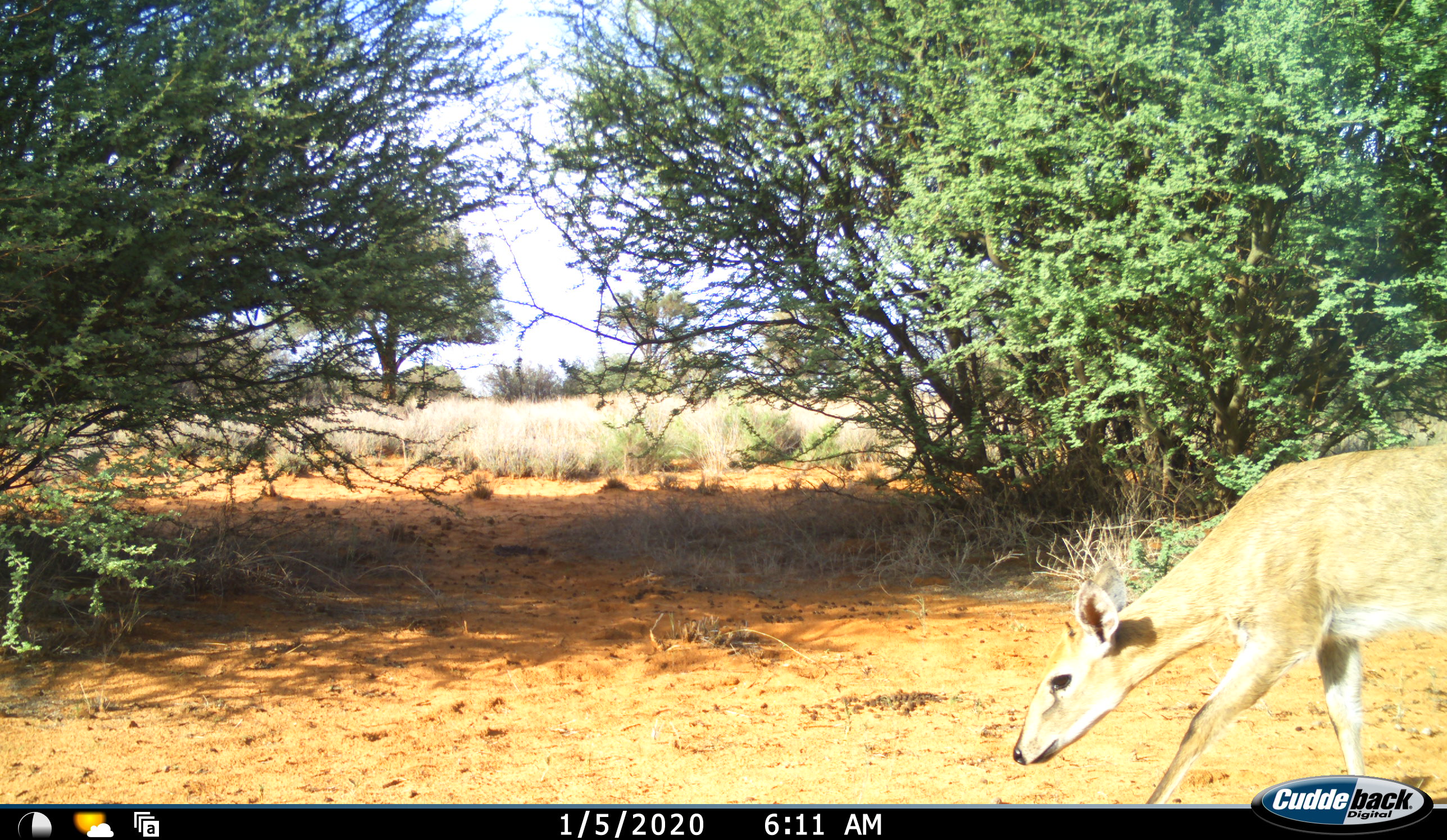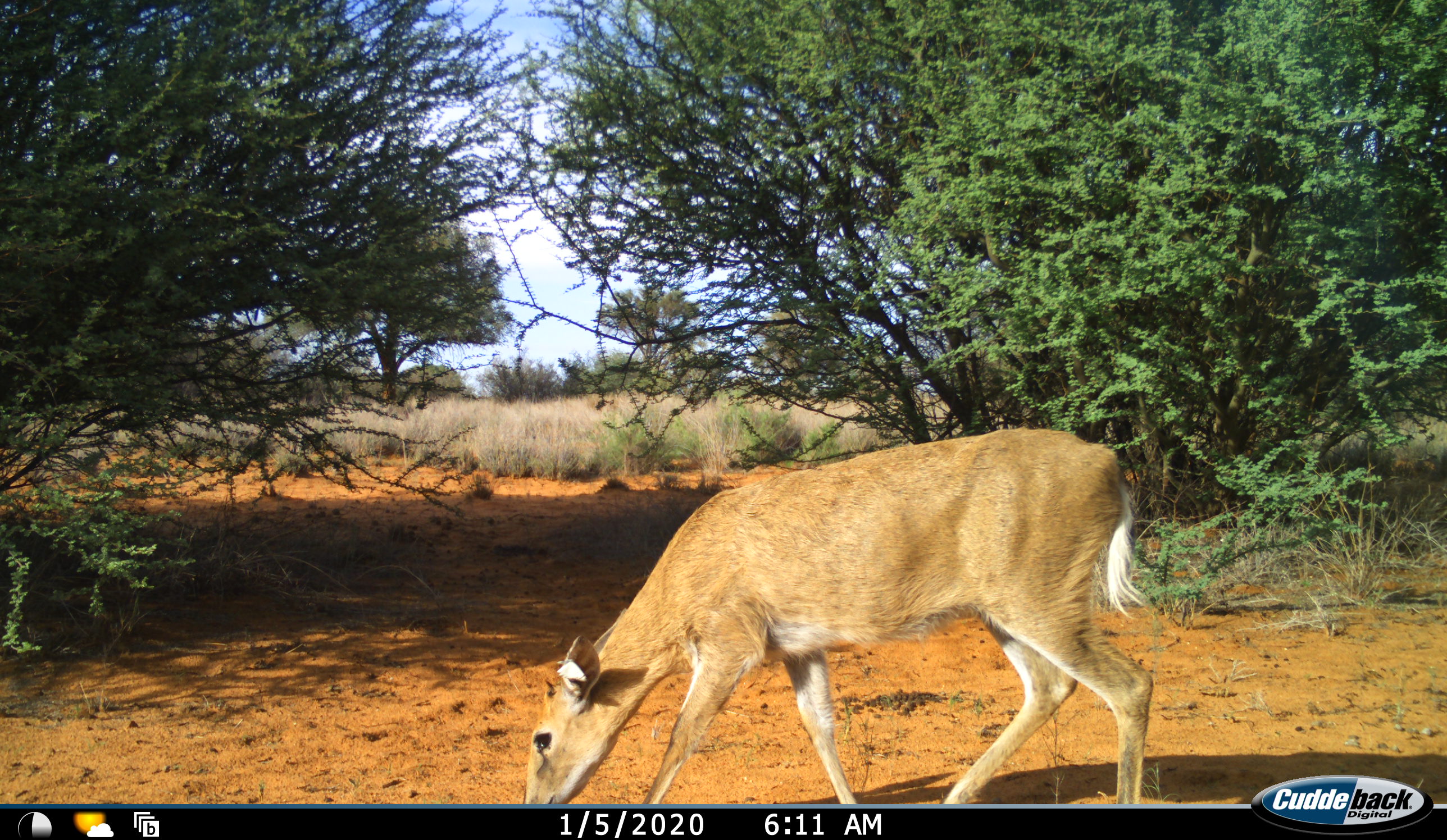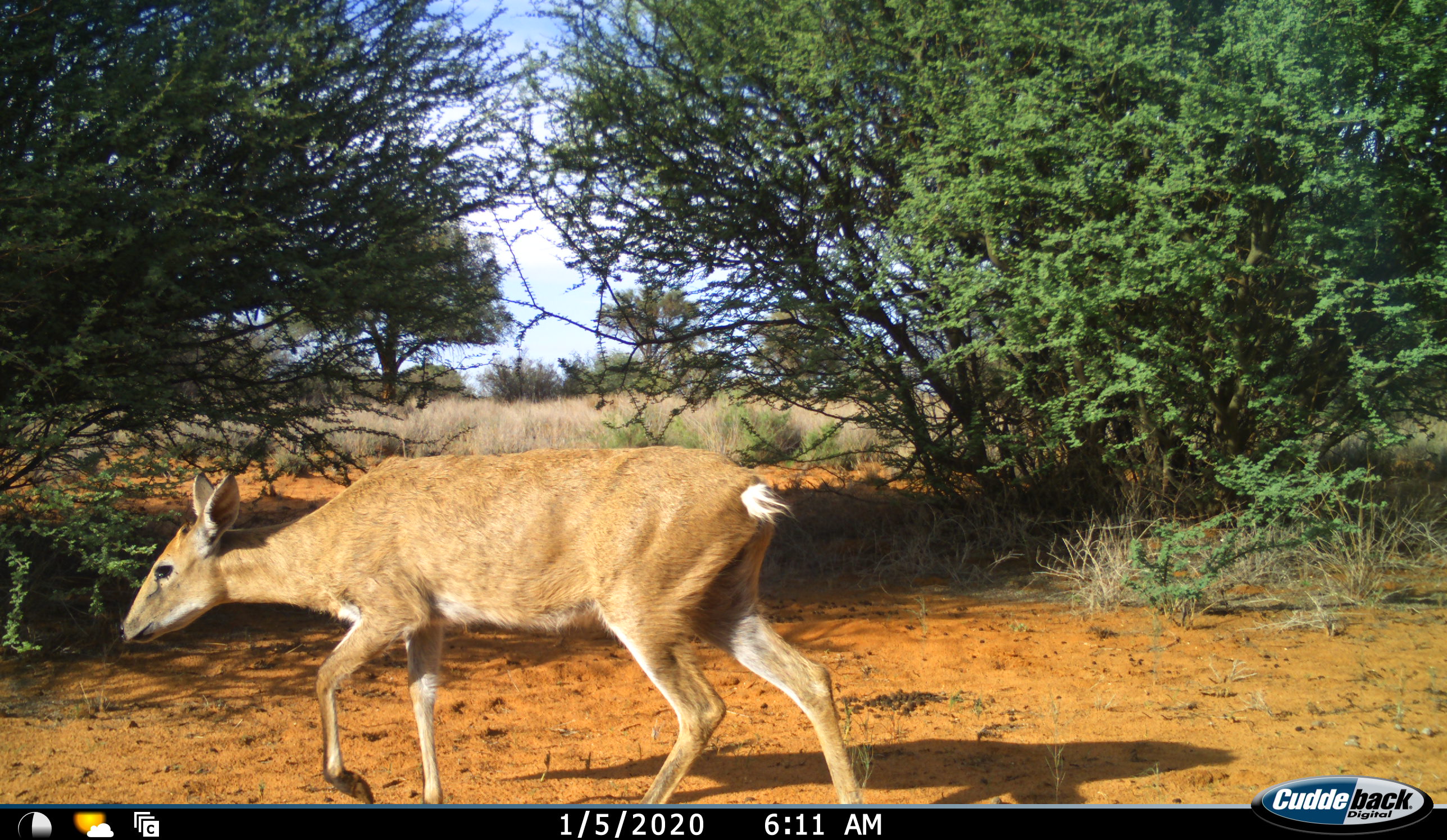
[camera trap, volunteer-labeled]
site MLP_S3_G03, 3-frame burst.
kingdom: Animalia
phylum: Chordata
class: Mammalia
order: Artiodactyla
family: Bovidae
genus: Sylvicapra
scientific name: Sylvicapra grimmia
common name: common duiker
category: duikercommongrey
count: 1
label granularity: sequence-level